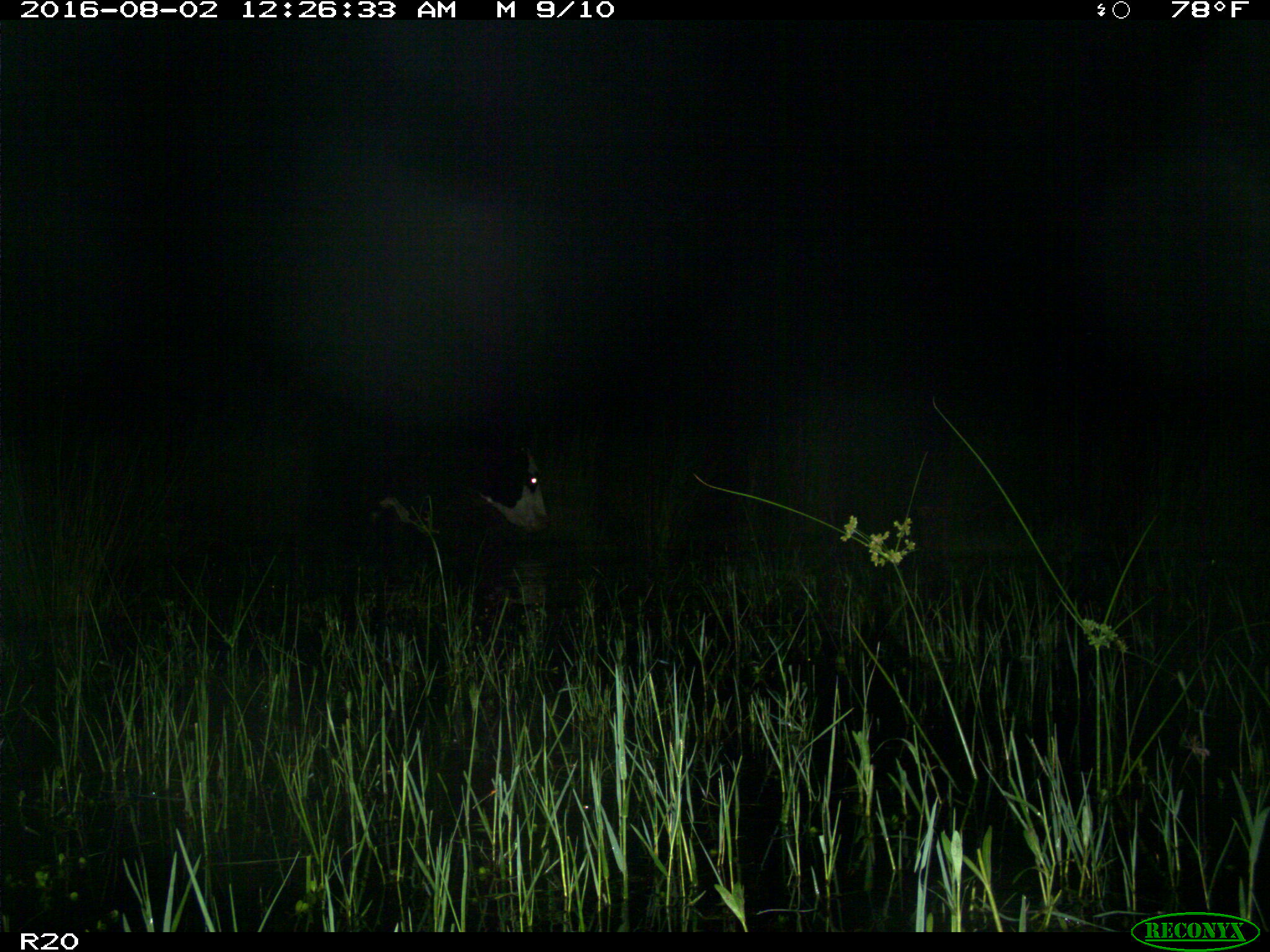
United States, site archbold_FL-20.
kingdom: Animalia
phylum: Chordata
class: Mammalia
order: Artiodactyla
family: Bovidae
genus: Bos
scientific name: Bos taurus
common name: domestic cow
Bos taurus (domestic cow).